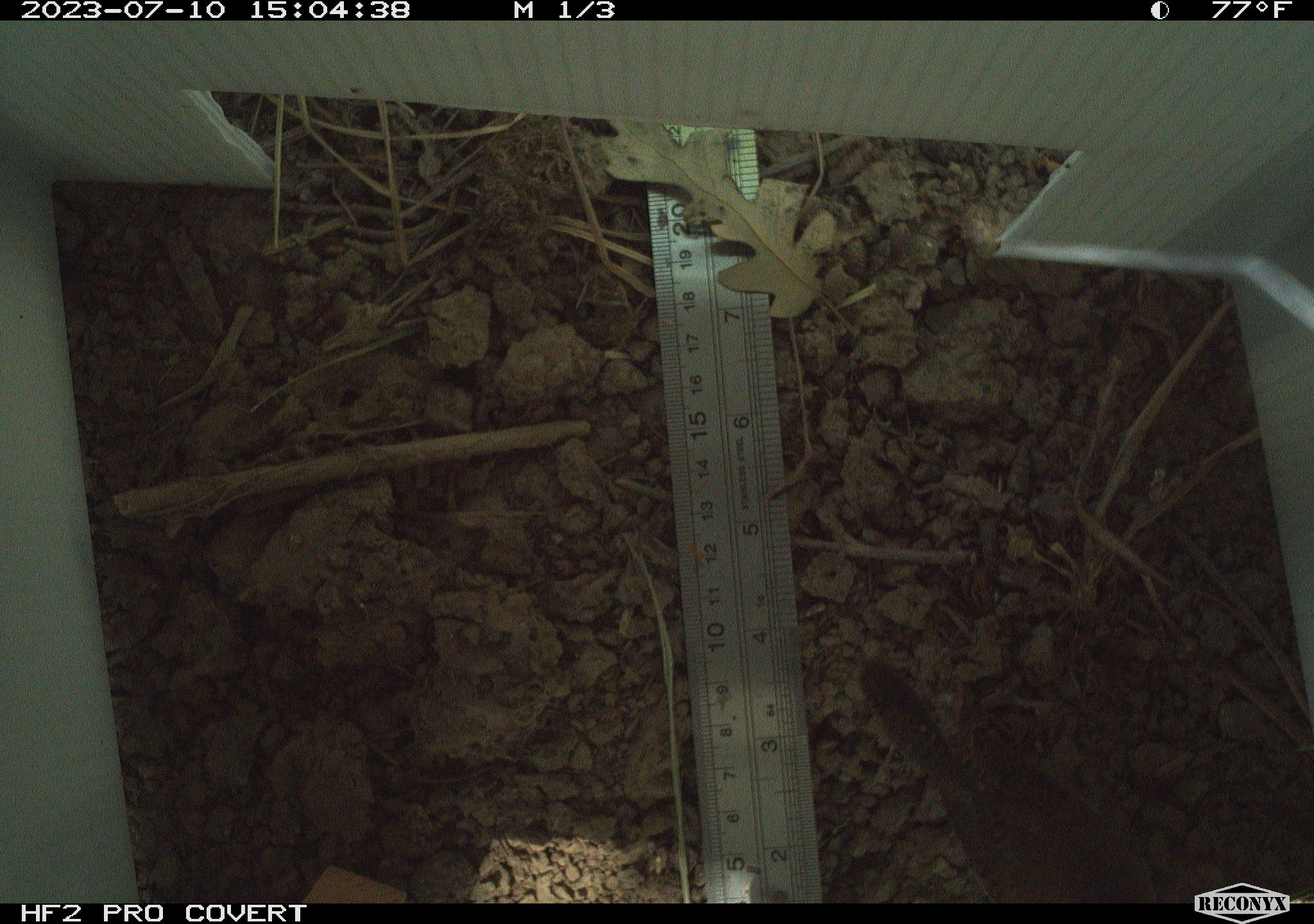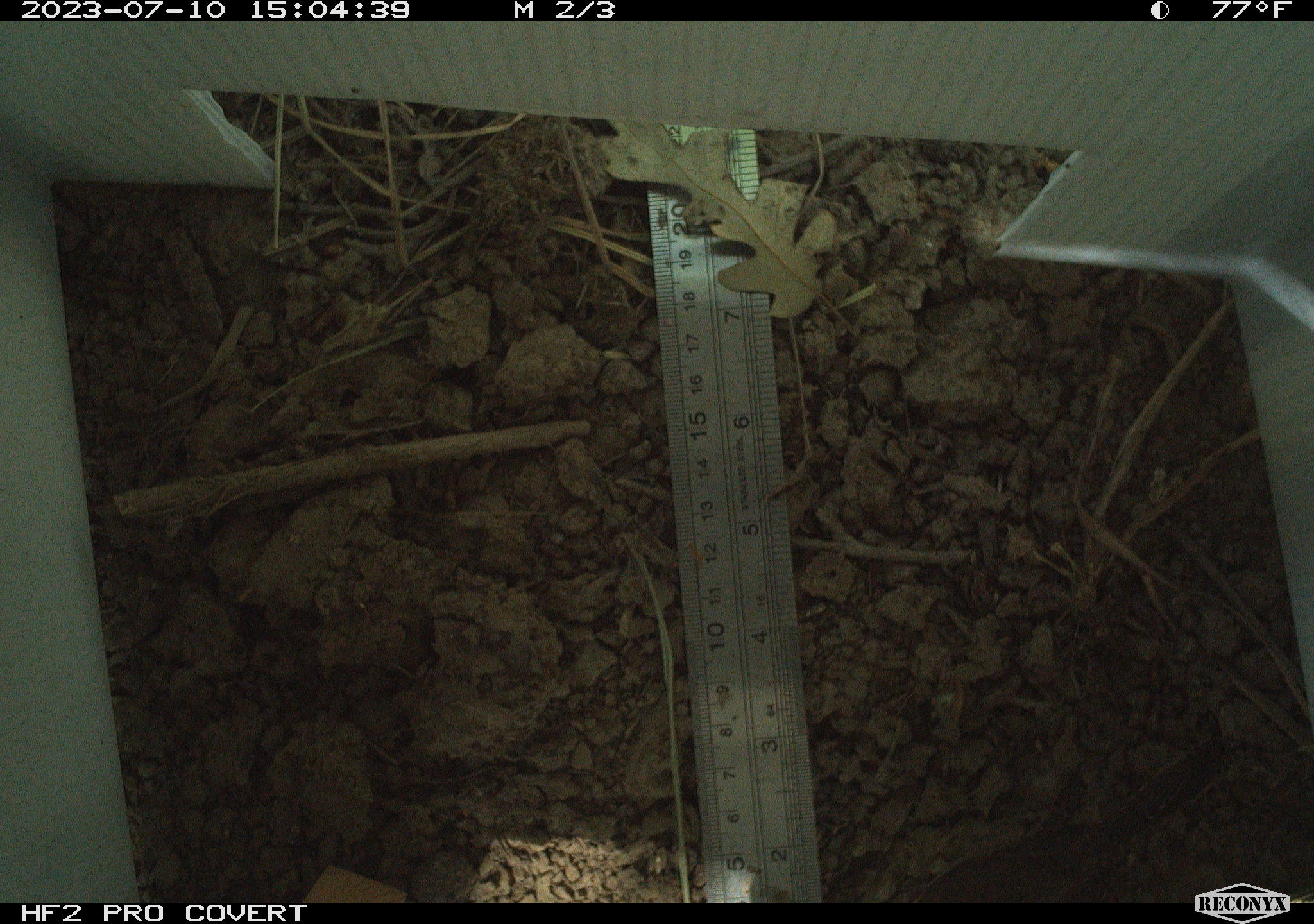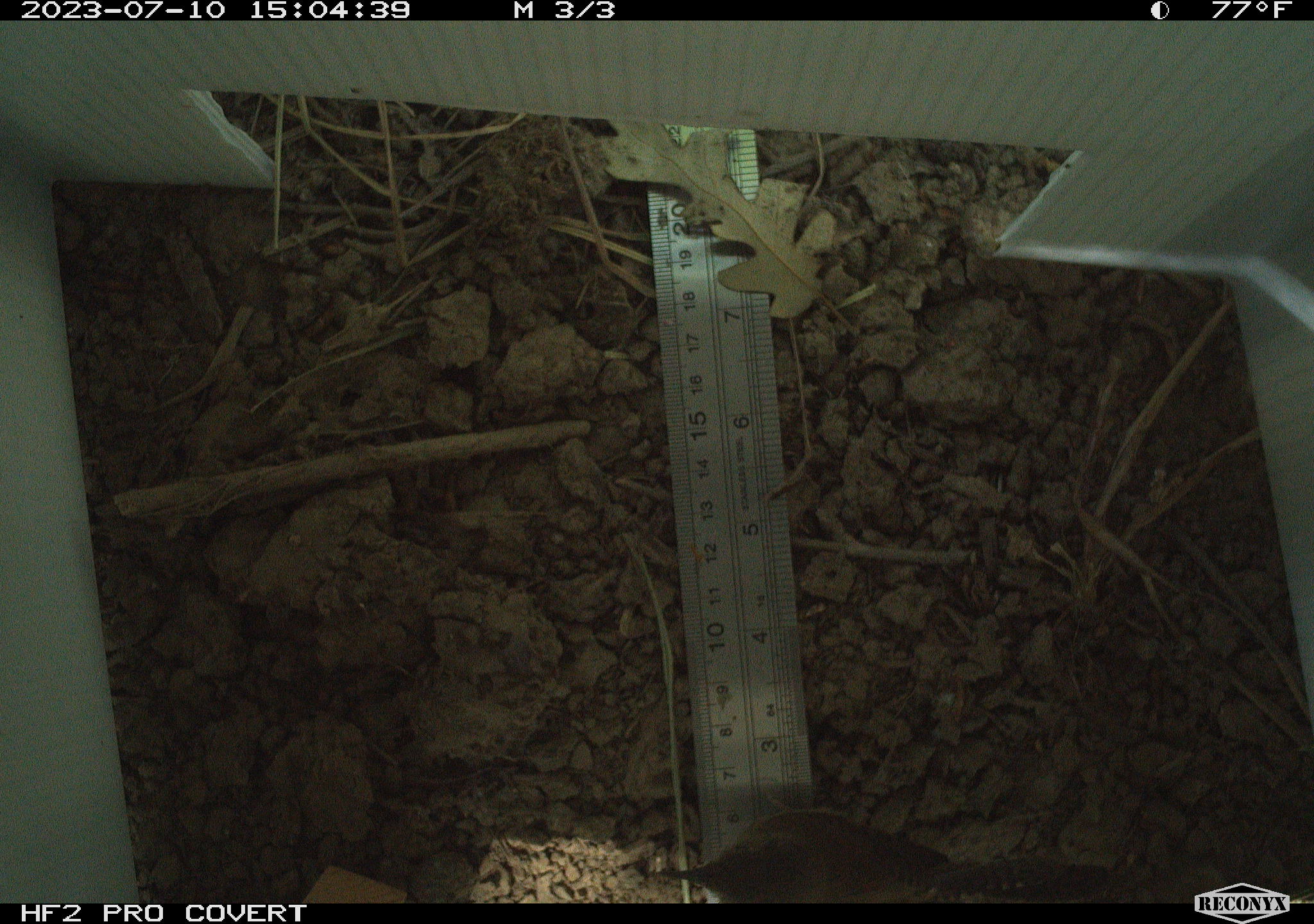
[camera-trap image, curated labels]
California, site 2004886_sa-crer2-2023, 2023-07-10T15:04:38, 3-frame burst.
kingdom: Animalia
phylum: Chordata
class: Aves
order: Passeriformes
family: Troglodytidae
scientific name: Troglodytidae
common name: wren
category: troglodytidae family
Troglodytidae family (wren) (Troglodytidae).